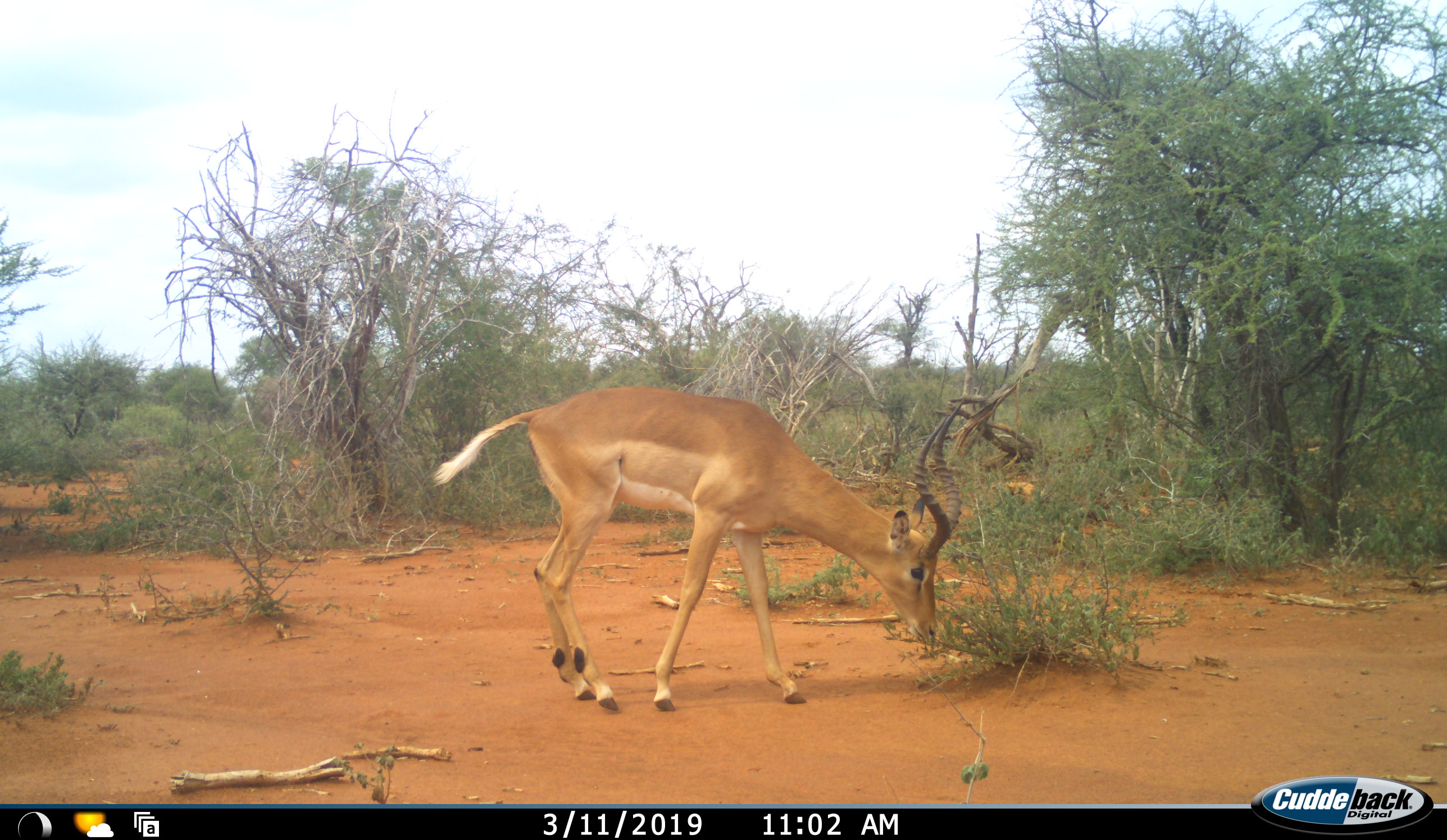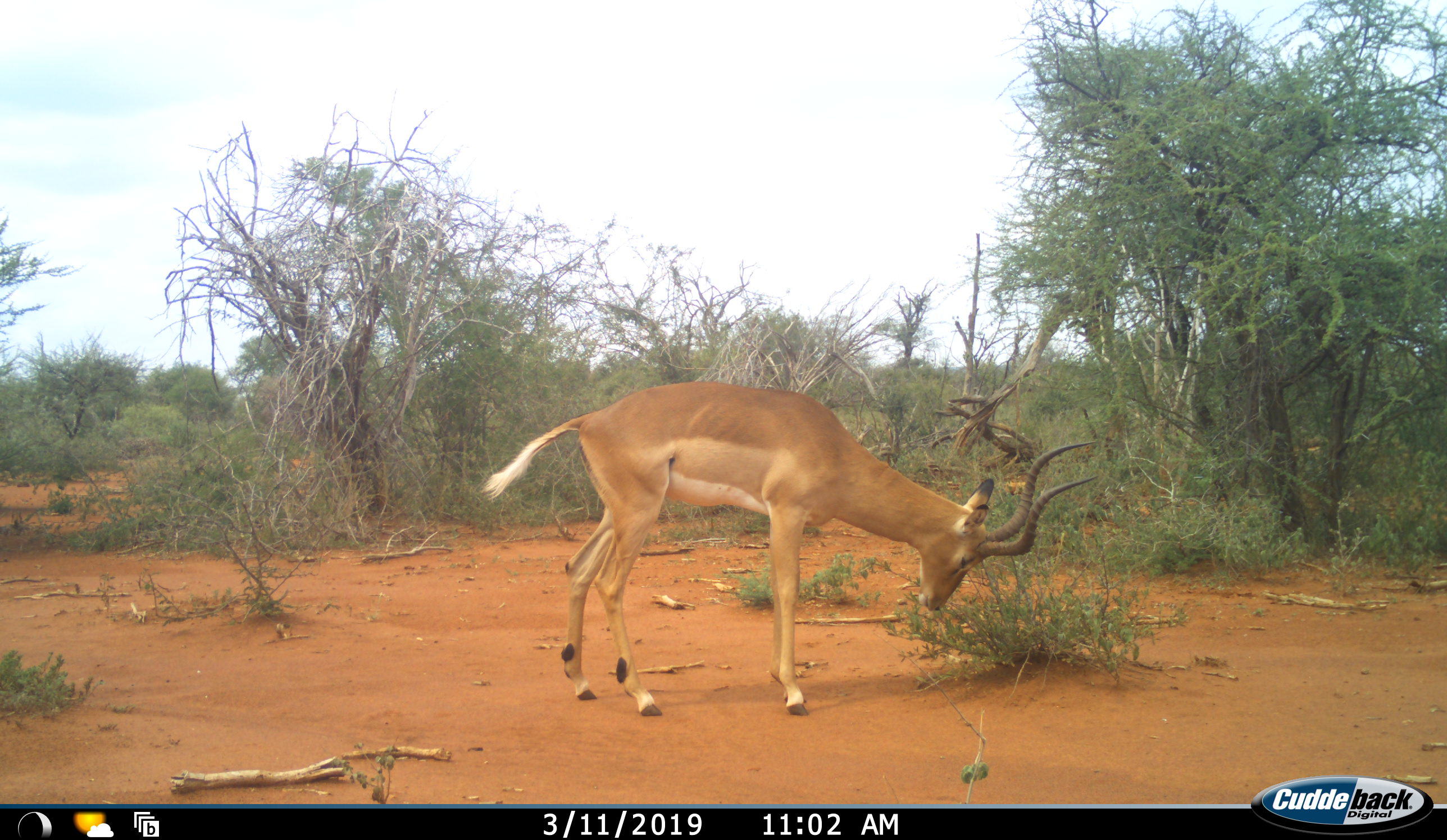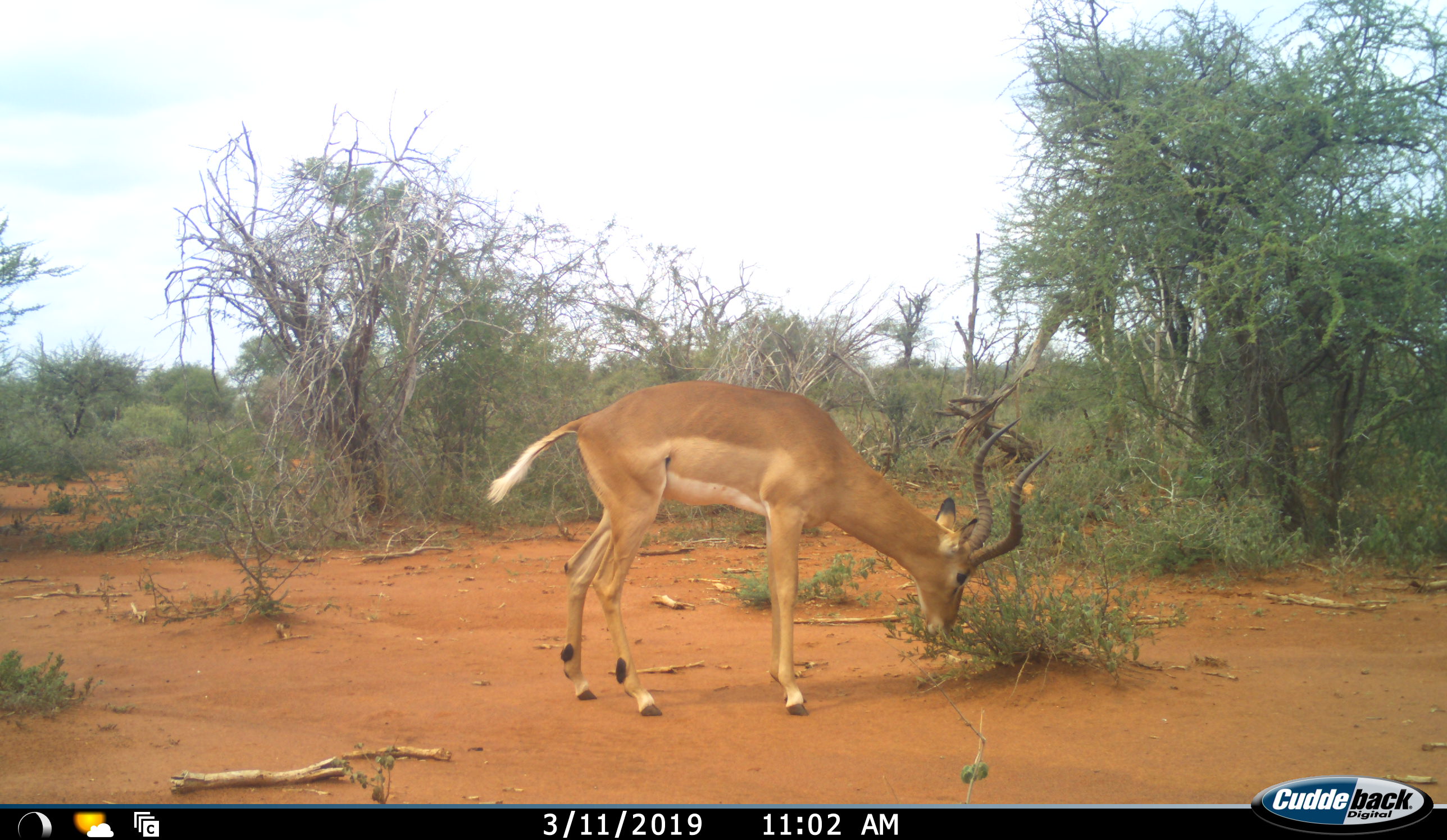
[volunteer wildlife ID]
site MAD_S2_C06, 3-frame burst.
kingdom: Animalia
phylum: Chordata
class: Mammalia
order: Artiodactyla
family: Bovidae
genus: Aepyceros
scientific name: Aepyceros melampus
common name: impala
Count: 1.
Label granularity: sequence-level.